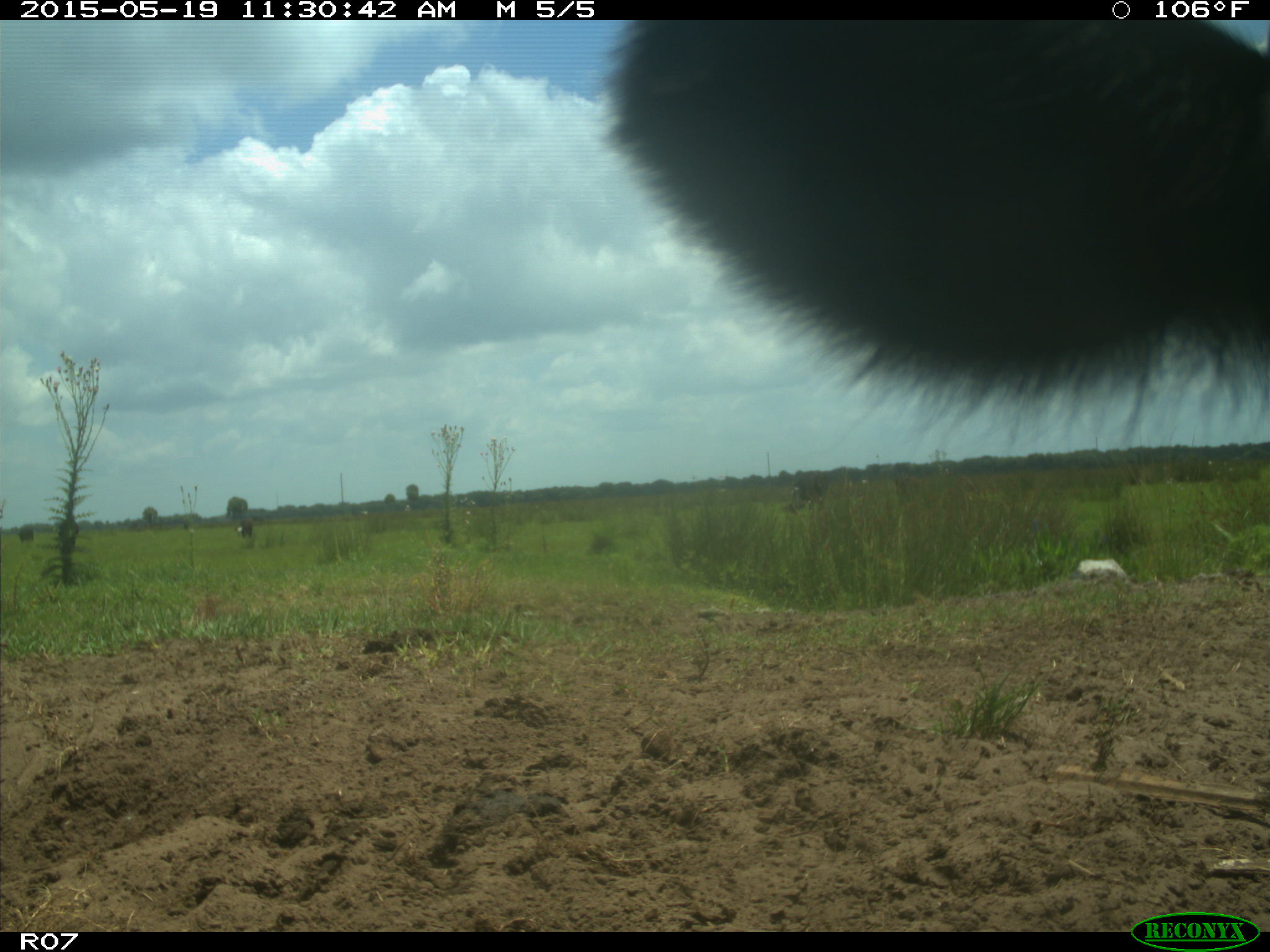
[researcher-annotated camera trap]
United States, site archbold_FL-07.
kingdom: Animalia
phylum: Chordata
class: Mammalia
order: Artiodactyla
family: Bovidae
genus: Bos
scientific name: Bos taurus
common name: domestic cow